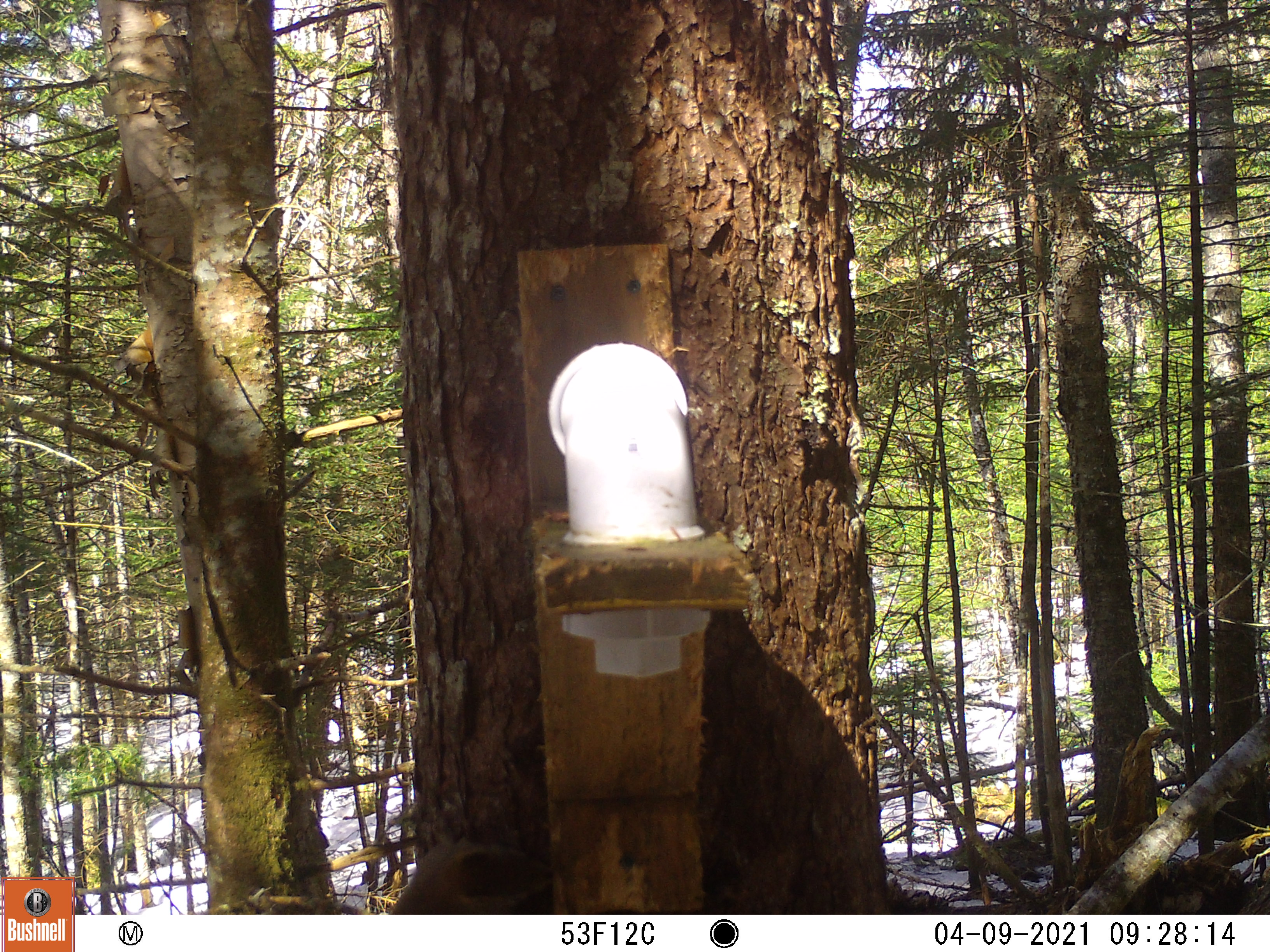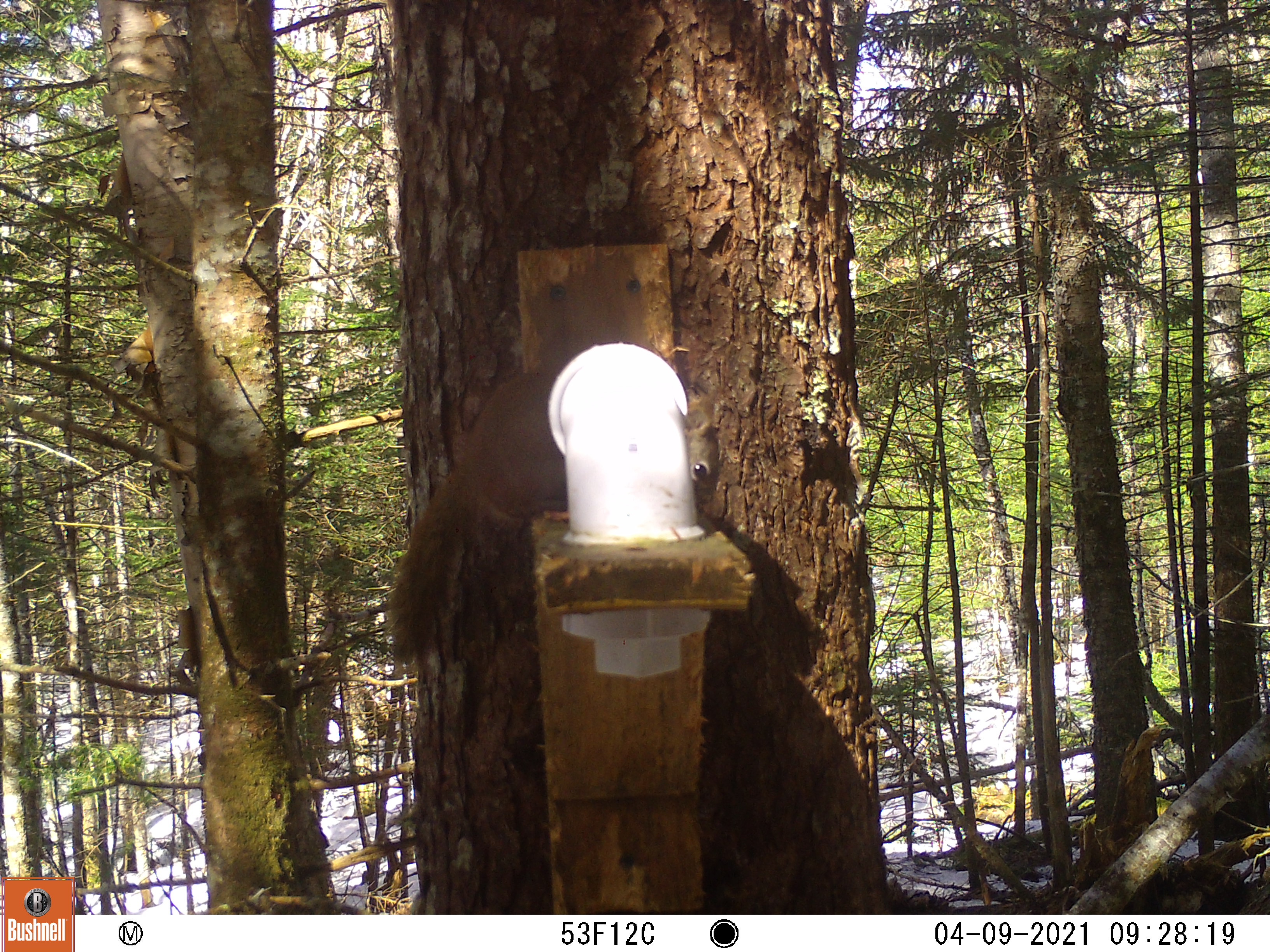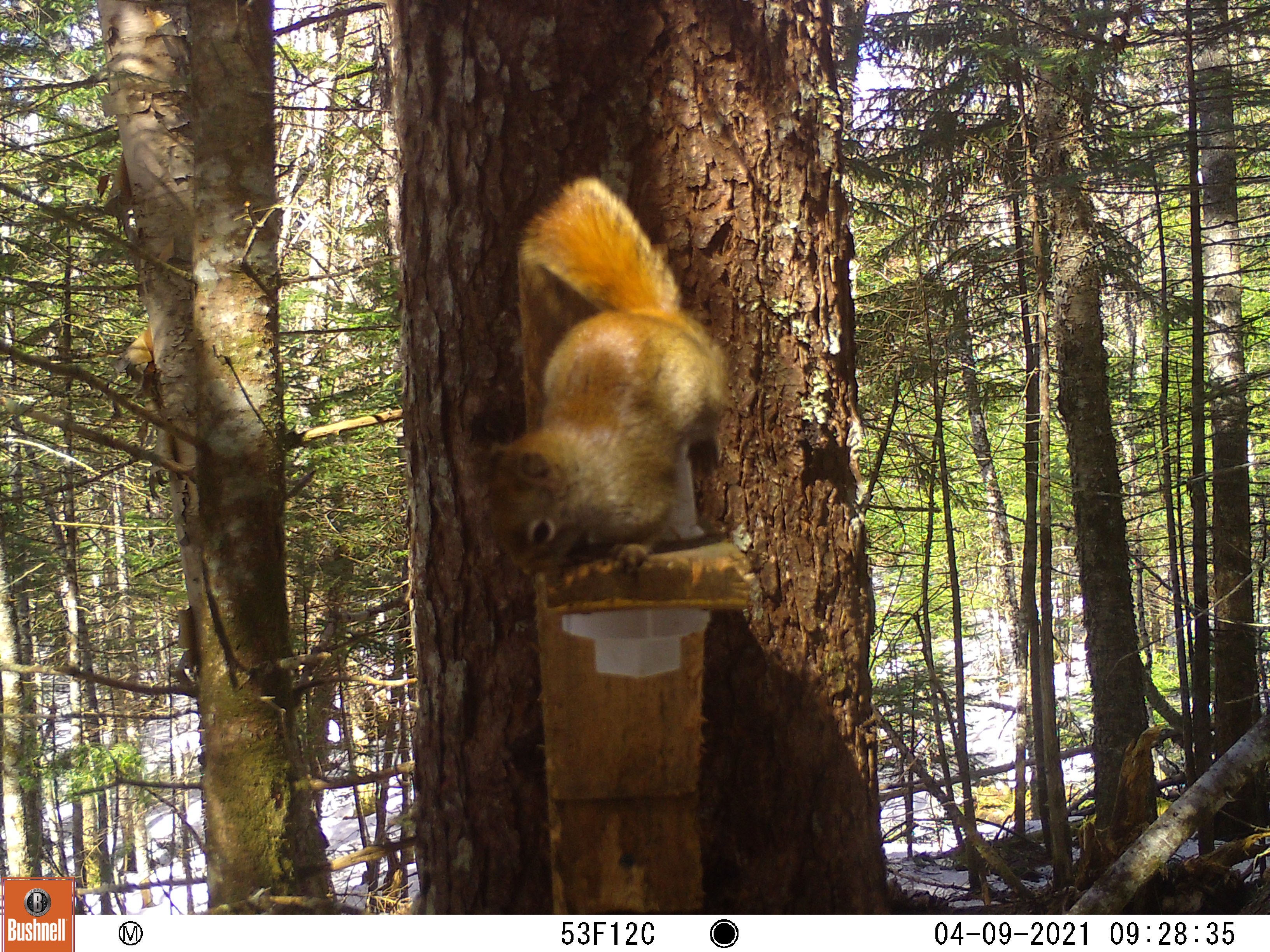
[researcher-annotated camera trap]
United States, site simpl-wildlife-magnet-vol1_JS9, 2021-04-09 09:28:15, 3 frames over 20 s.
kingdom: Animalia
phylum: Chordata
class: Mammalia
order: Rodentia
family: Sciuridae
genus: Tamiasciurus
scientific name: Tamiasciurus hudsonicus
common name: red squirrel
Red squirrel (Tamiasciurus hudsonicus).